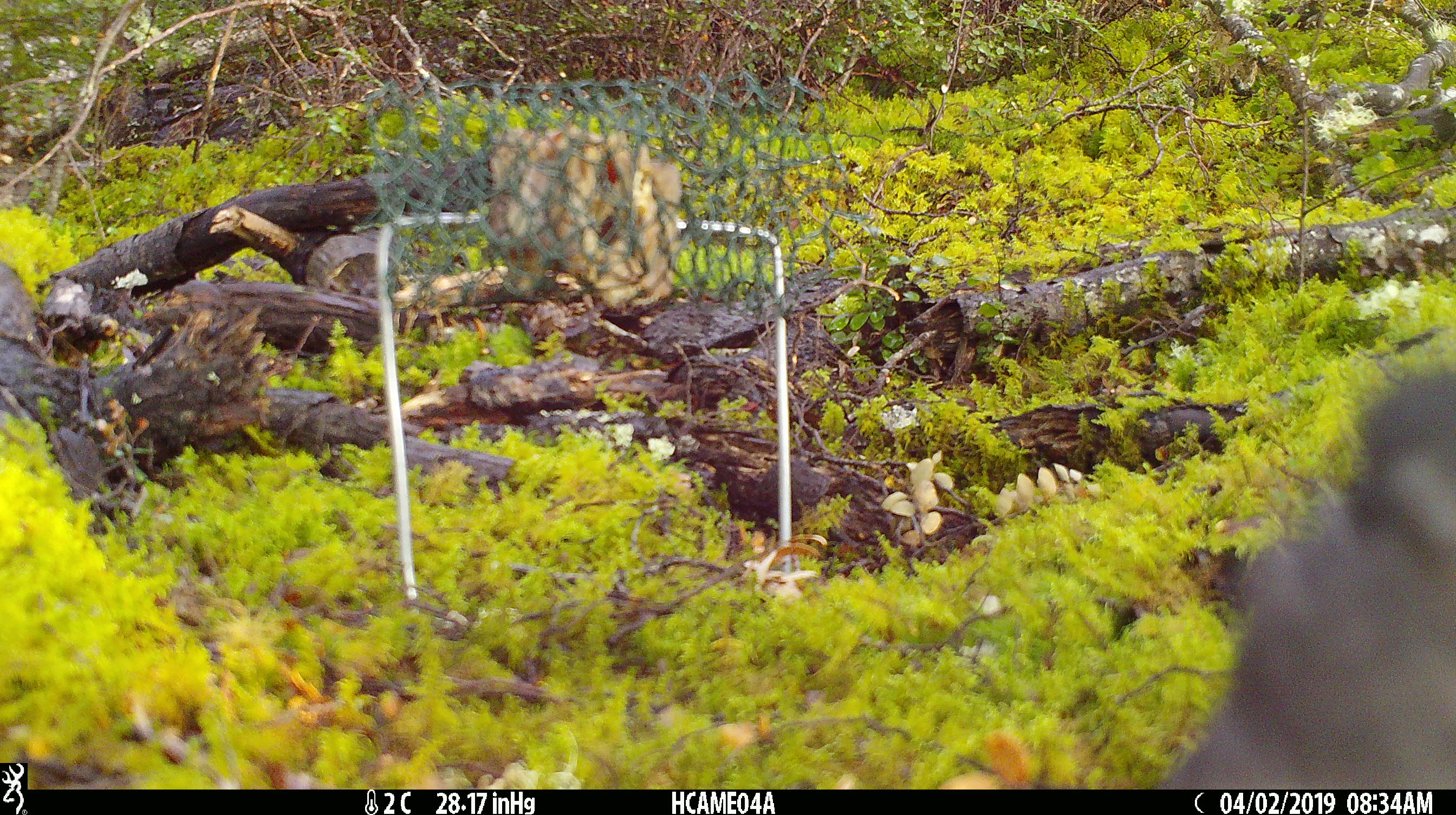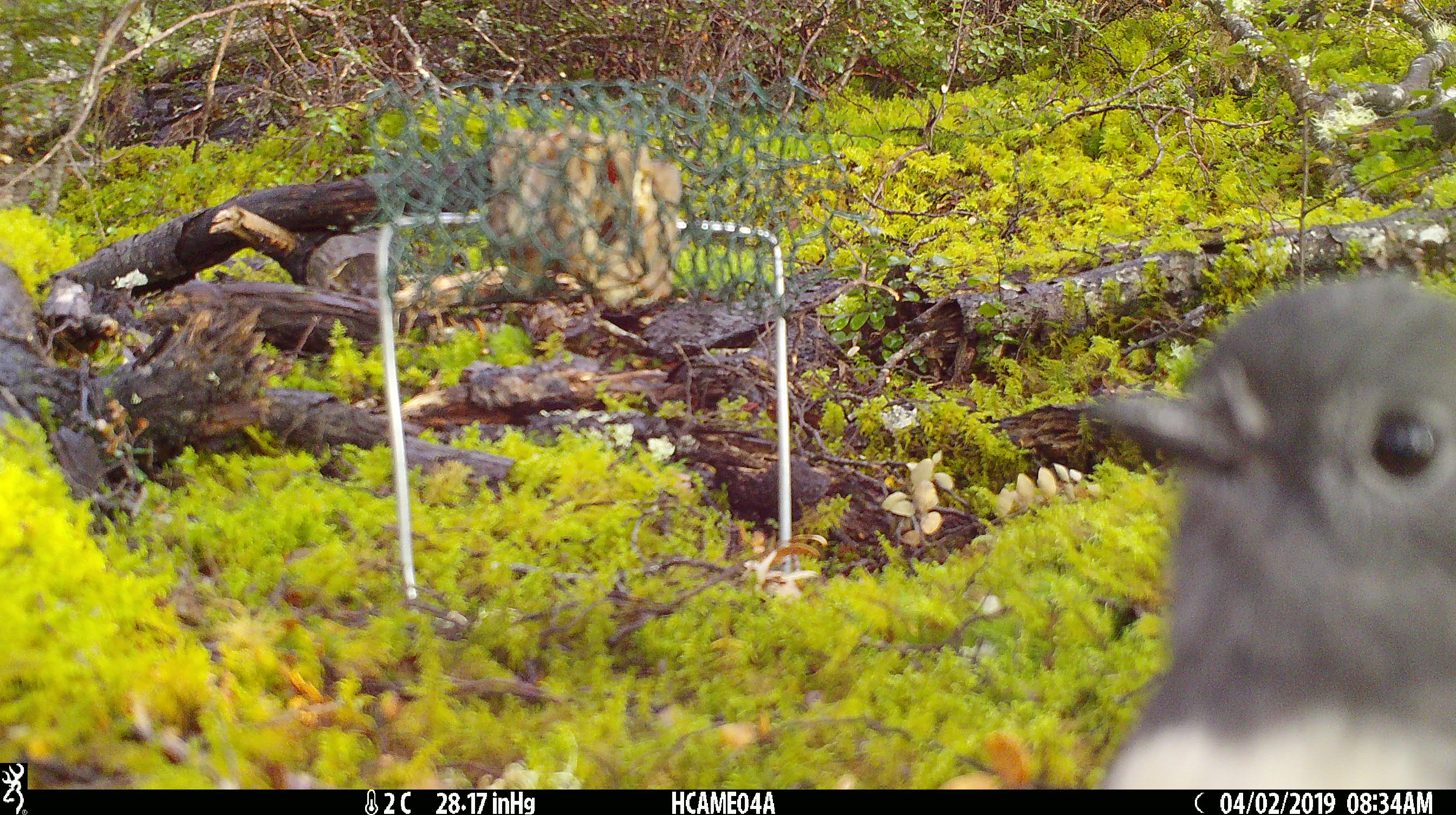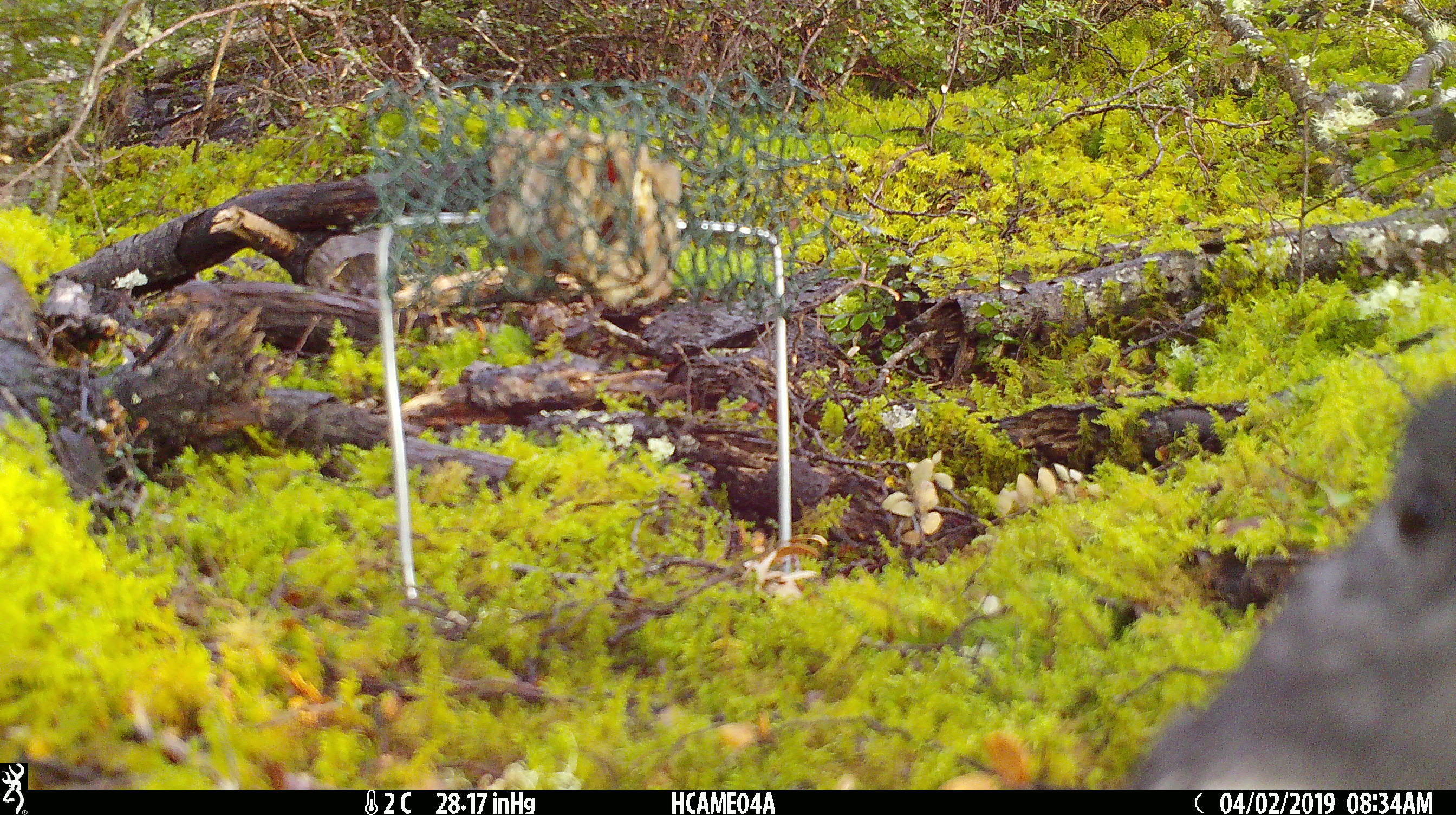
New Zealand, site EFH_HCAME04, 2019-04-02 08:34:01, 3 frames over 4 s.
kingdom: Animalia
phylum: Chordata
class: Aves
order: Passeriformes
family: Petroicidae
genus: Petroica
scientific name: Petroica australis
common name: new zealand robin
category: robin